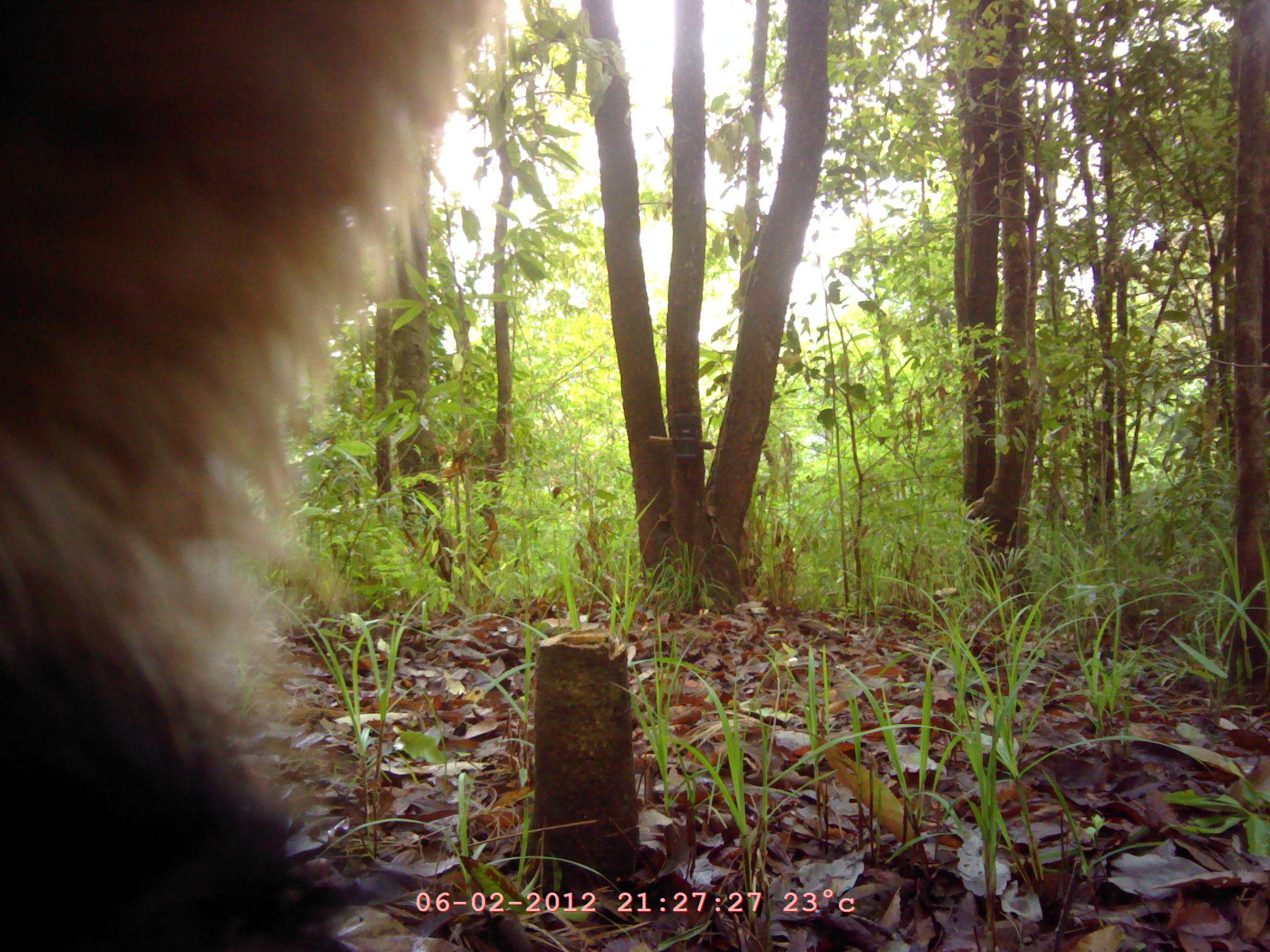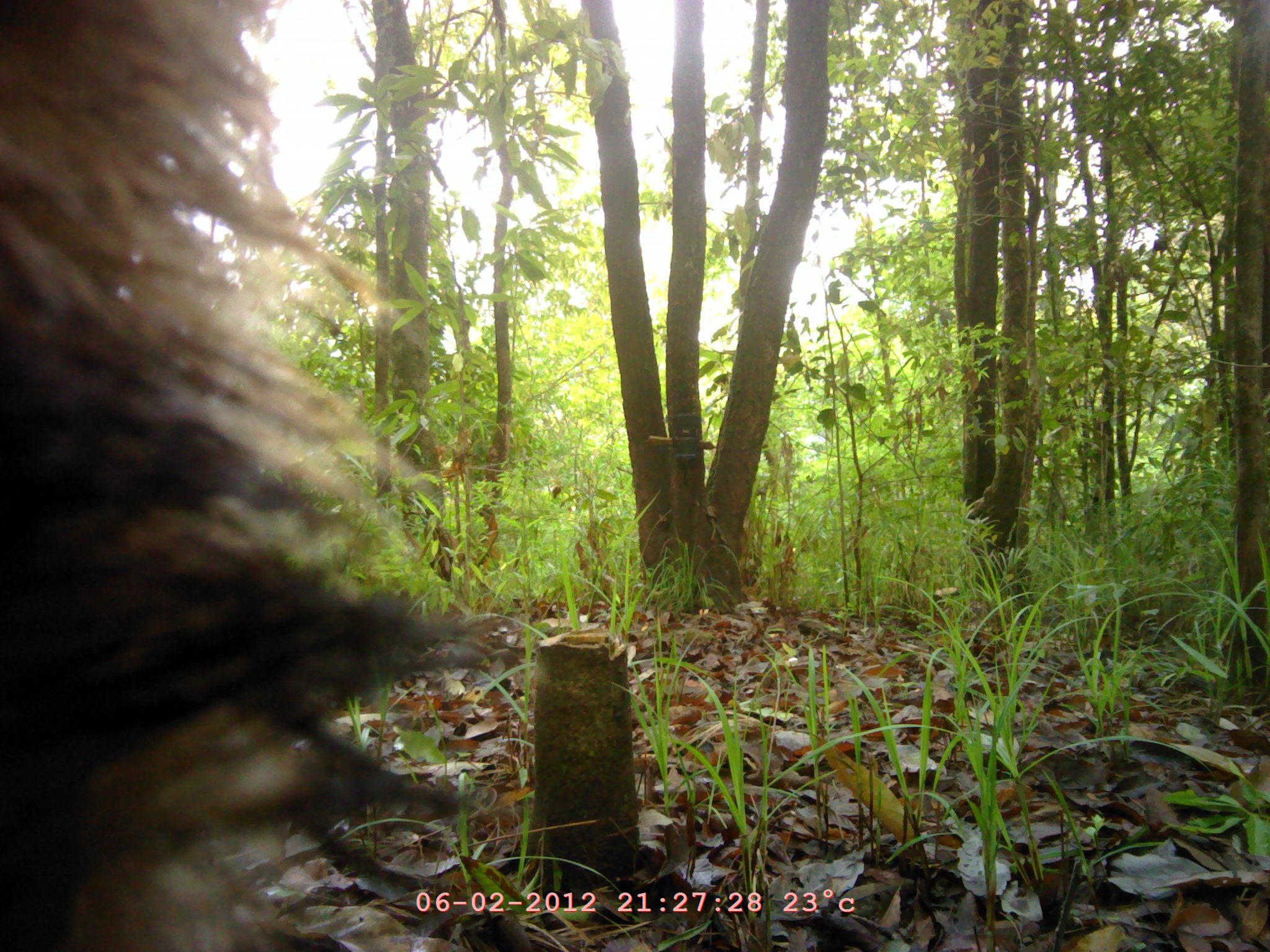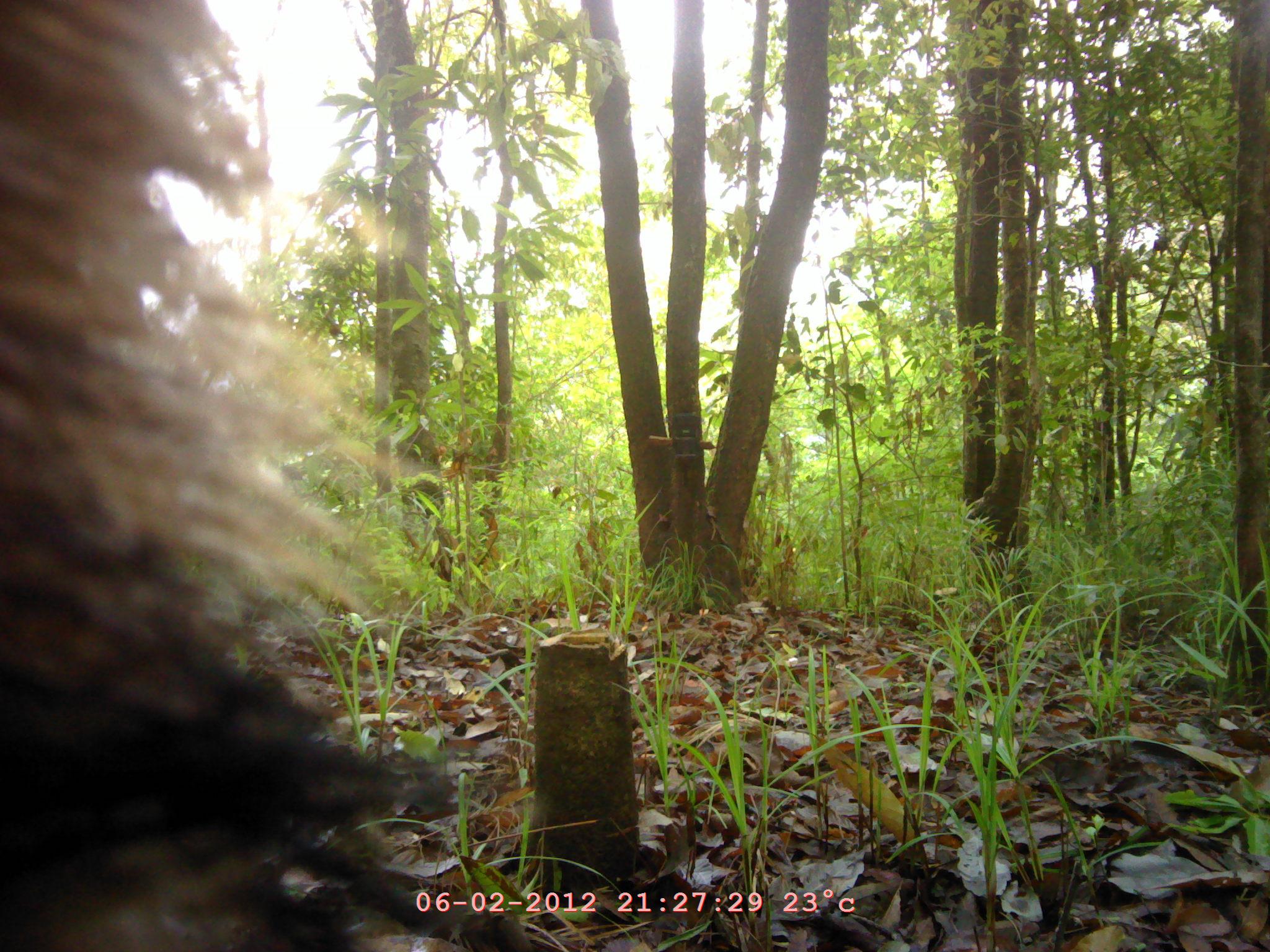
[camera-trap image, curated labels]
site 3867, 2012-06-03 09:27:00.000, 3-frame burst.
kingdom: Animalia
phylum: Chordata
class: Mammalia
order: Carnivora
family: Mustelidae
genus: Arctonyx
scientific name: Arctonyx collaris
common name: greater hog badger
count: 1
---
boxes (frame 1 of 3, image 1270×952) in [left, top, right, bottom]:
arctonyx collaris: [0, 0, 517, 952]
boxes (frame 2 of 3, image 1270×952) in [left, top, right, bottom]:
arctonyx collaris: [0, 0, 505, 950]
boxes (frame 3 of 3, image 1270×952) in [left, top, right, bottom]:
arctonyx collaris: [0, 0, 485, 950]